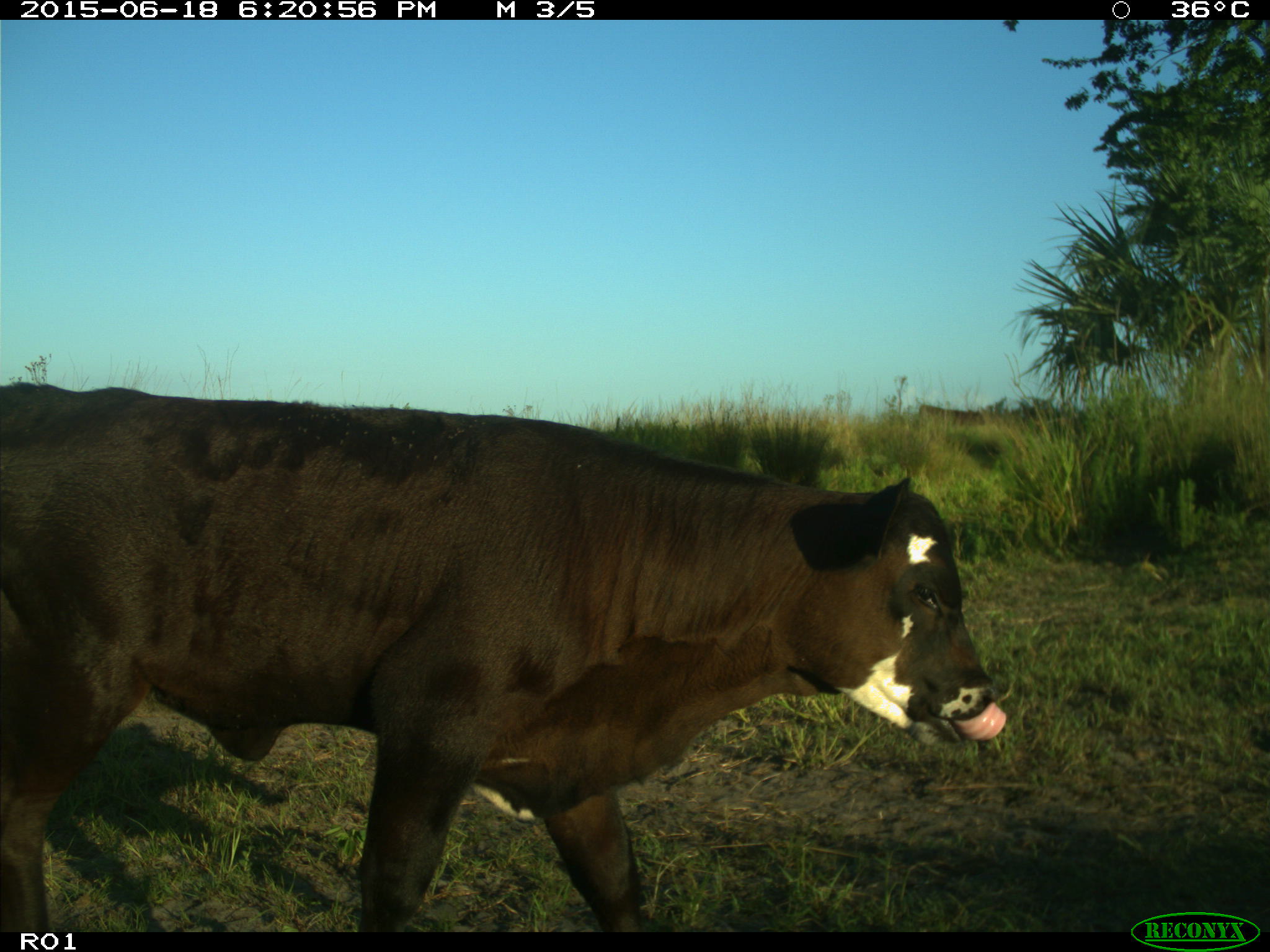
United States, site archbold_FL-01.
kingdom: Animalia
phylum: Chordata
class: Mammalia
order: Artiodactyla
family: Bovidae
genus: Bos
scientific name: Bos taurus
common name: domestic cow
Bos taurus (domestic cow).